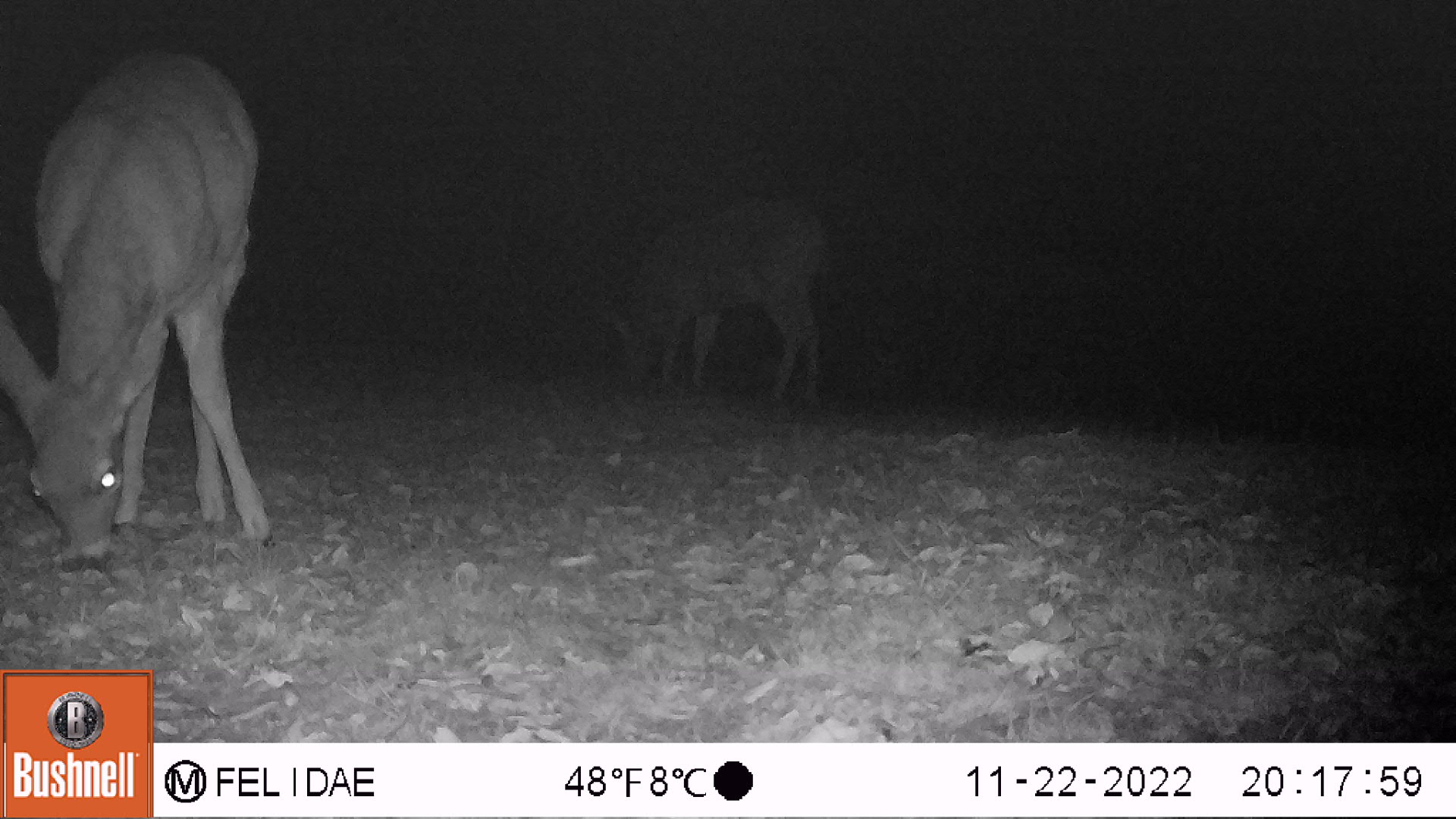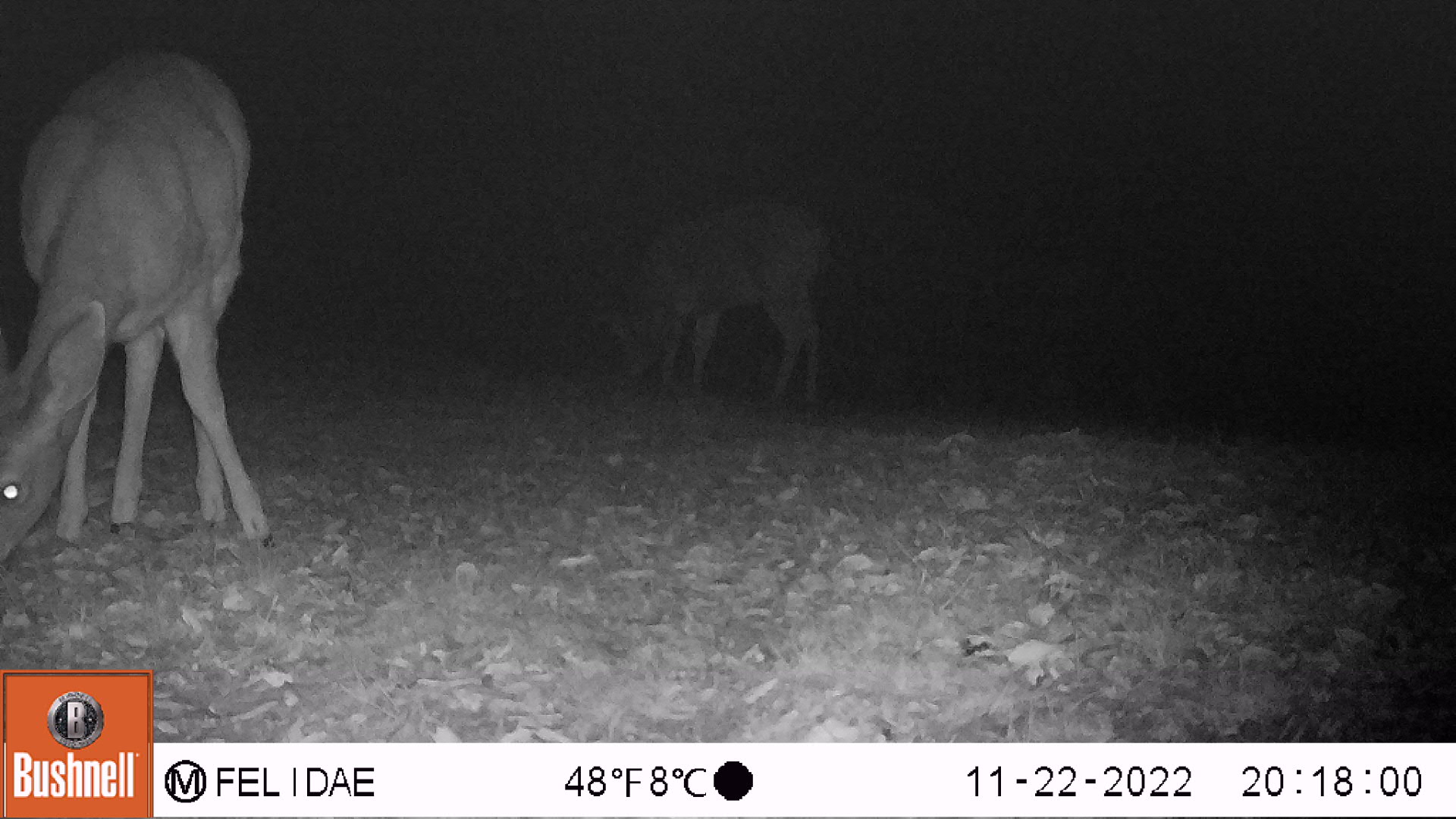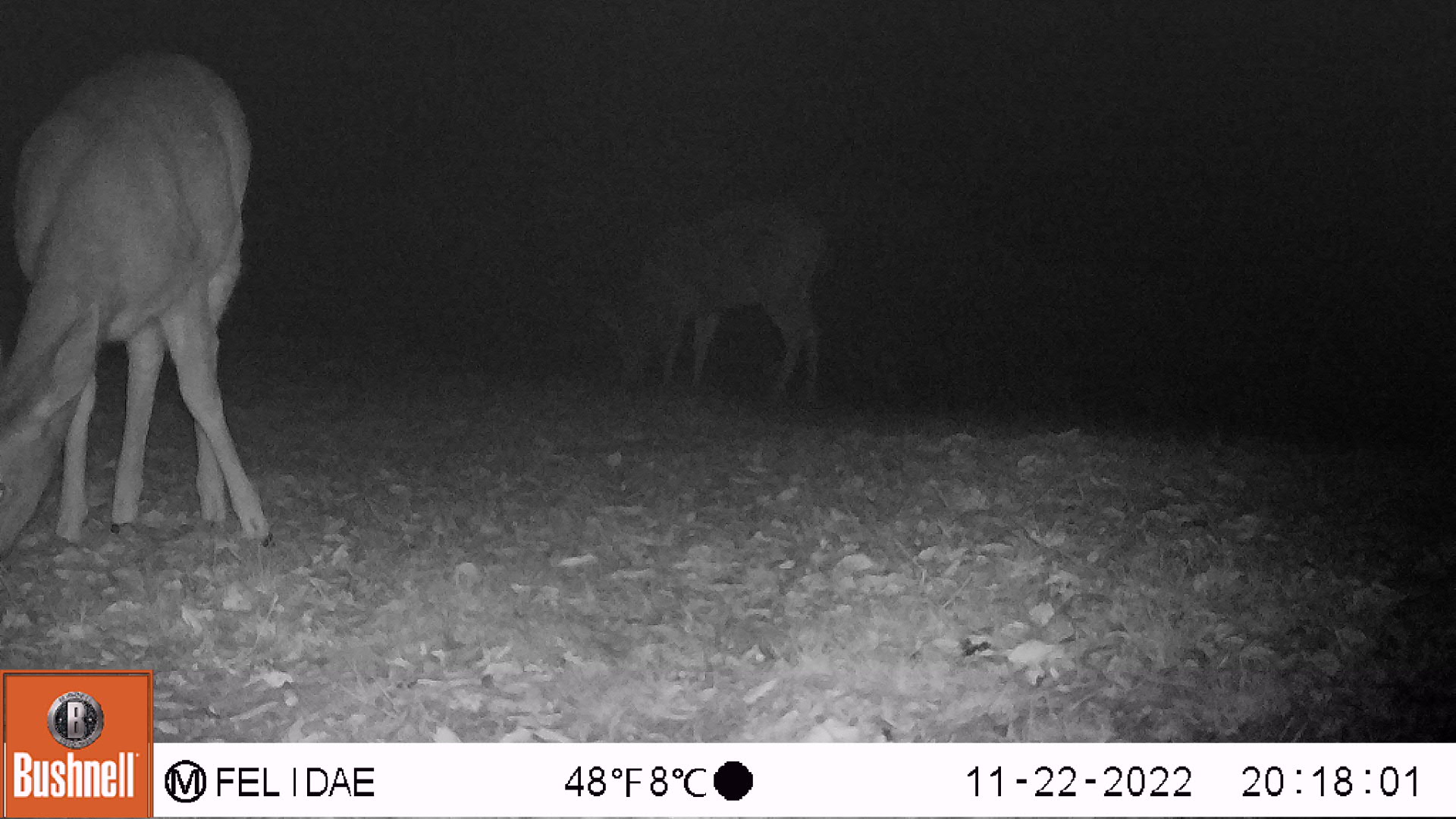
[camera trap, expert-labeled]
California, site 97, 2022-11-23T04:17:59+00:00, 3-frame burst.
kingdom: Animalia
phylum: Chordata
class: Mammalia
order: Artiodactyla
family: Cervidae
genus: Odocoileus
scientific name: Odocoileus hemionus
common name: mule deer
Mule deer (Odocoileus hemionus).